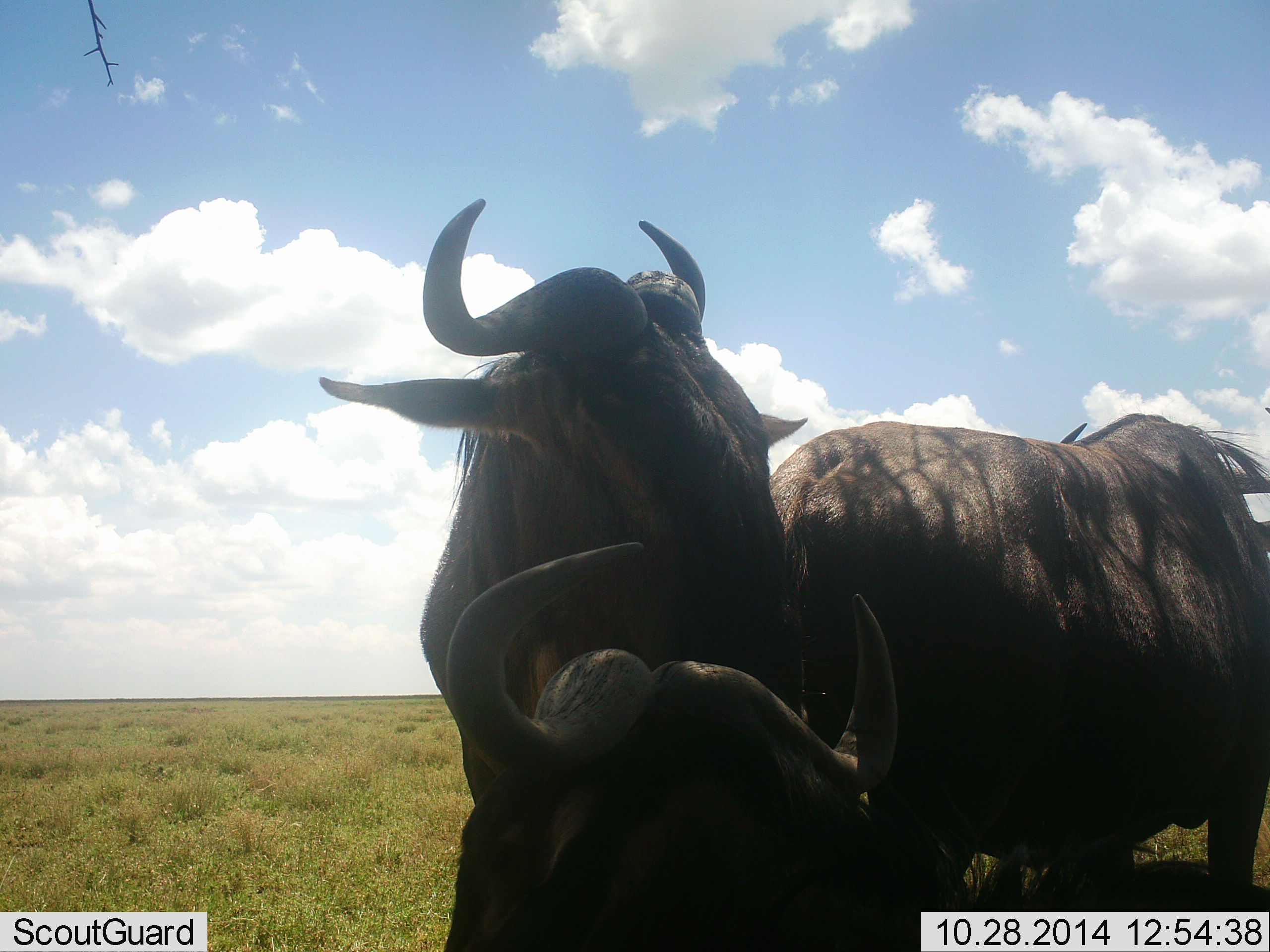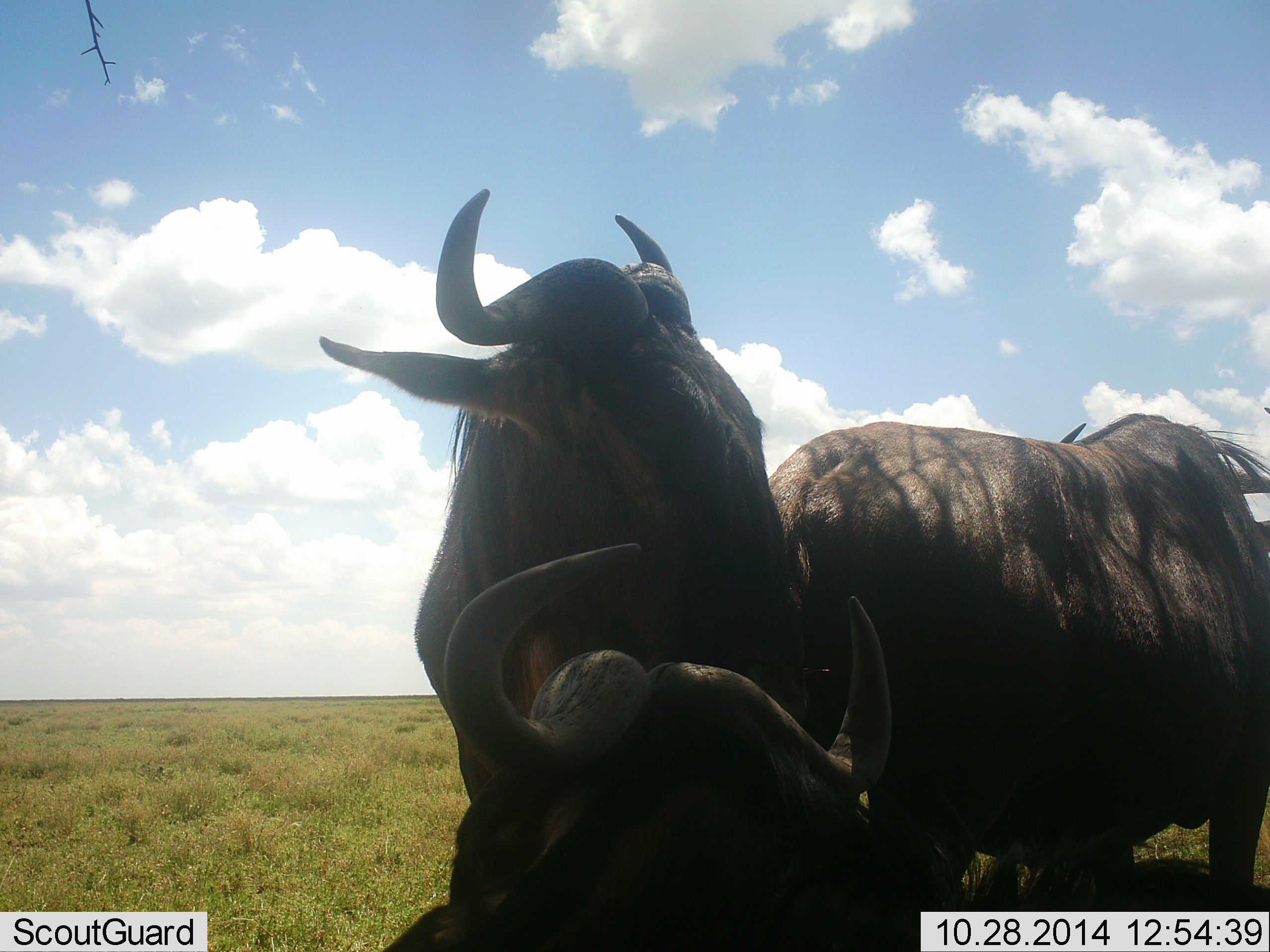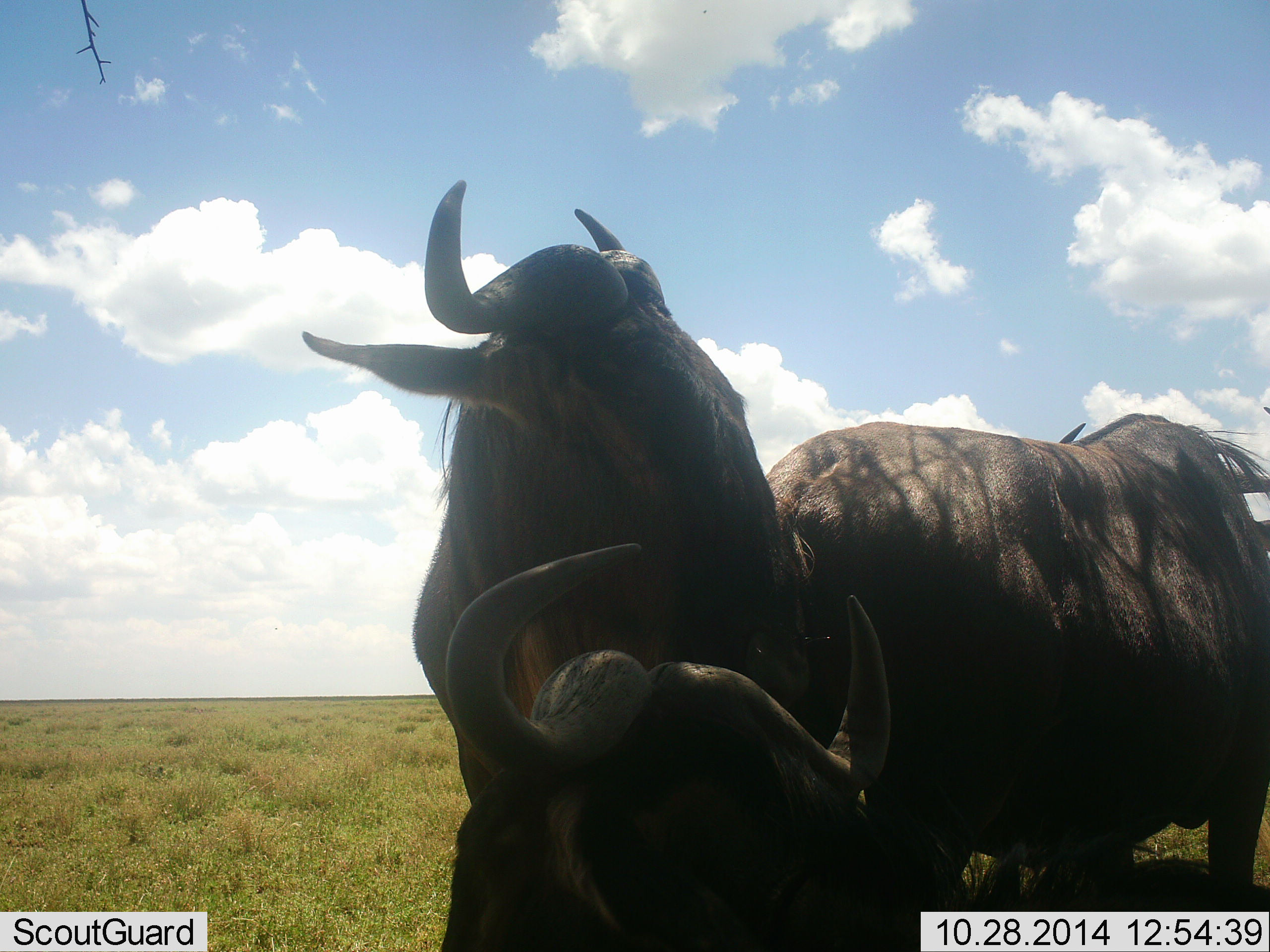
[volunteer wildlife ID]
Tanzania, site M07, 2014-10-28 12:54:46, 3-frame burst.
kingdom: Animalia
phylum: Chordata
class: Mammalia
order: Artiodactyla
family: Bovidae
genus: Connochaetes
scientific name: Connochaetes taurinus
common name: blue wildebeest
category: wildebeest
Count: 3.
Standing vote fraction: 70%.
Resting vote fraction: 70%.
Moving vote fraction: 0%.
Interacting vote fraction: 50%.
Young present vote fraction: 0%.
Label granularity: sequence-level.